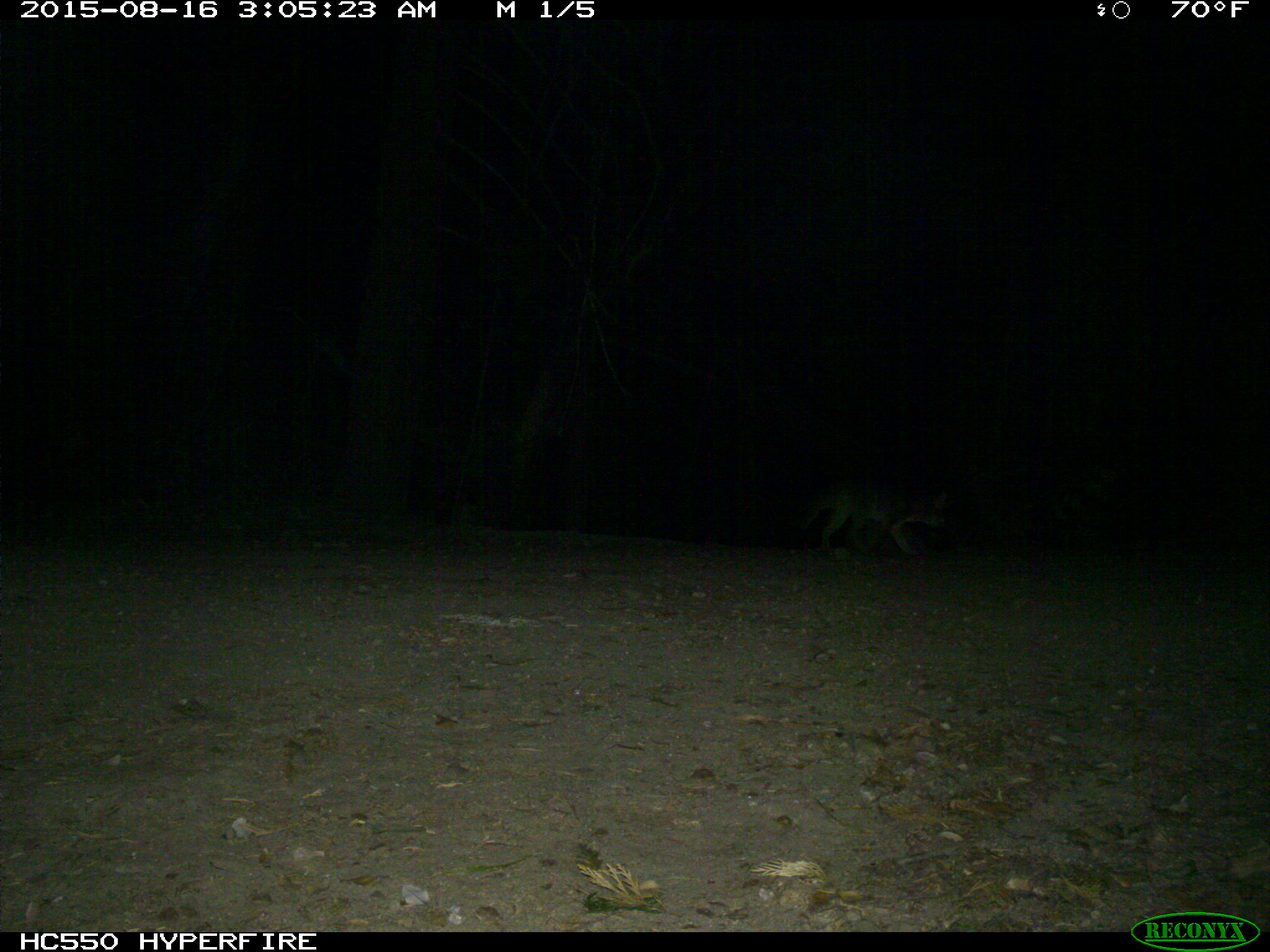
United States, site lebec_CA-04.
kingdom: Animalia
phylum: Chordata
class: Mammalia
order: Carnivora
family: Canidae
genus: Urocyon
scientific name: Urocyon cinereoargenteus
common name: gray fox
Urocyon cinereoargenteus (gray fox).